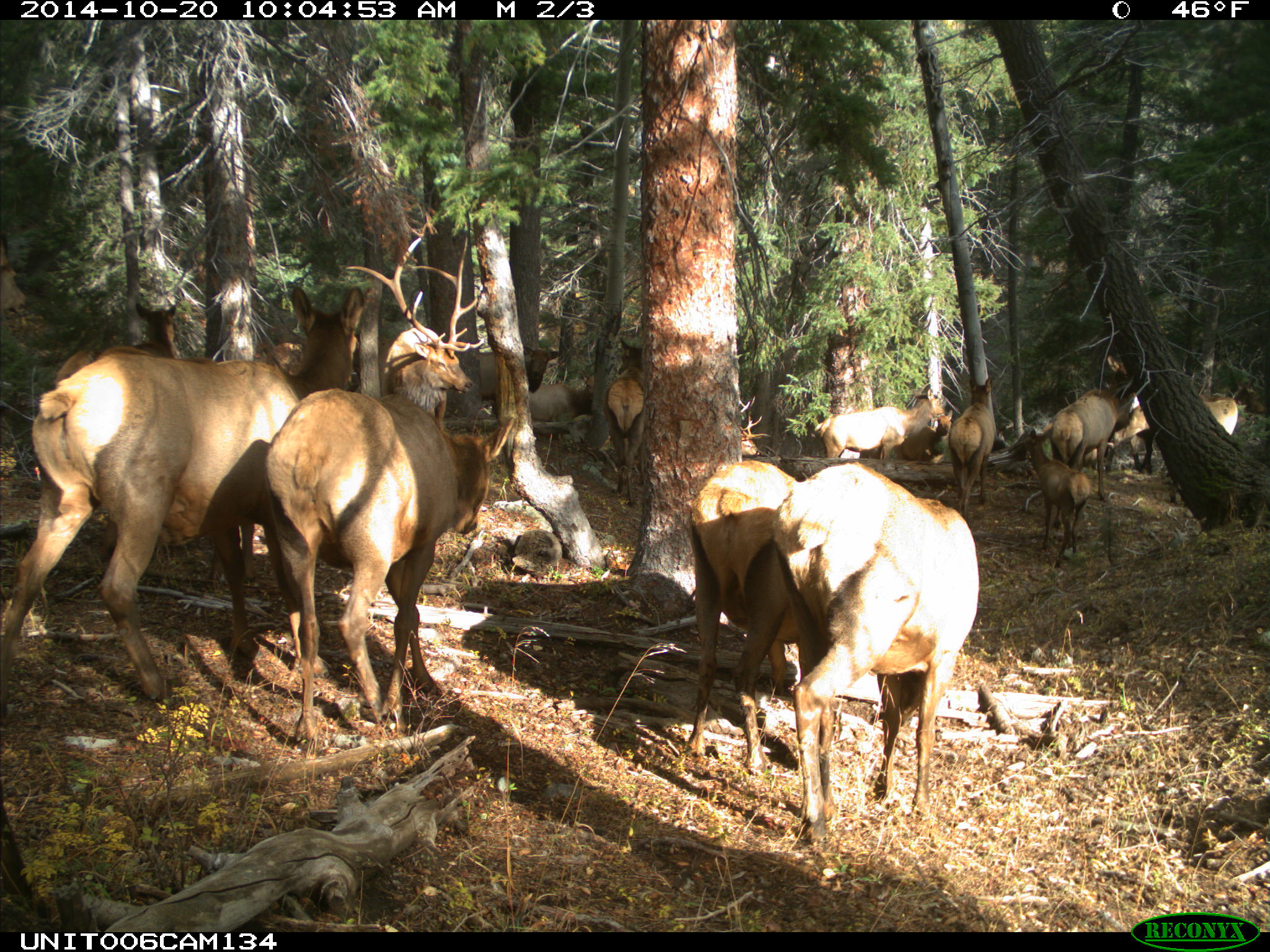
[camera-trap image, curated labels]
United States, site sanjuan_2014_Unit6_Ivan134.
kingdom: Animalia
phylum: Chordata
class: Mammalia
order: Artiodactyla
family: Cervidae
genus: Cervus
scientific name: Cervus elaphus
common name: red deer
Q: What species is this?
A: Cervus elaphus (red deer).